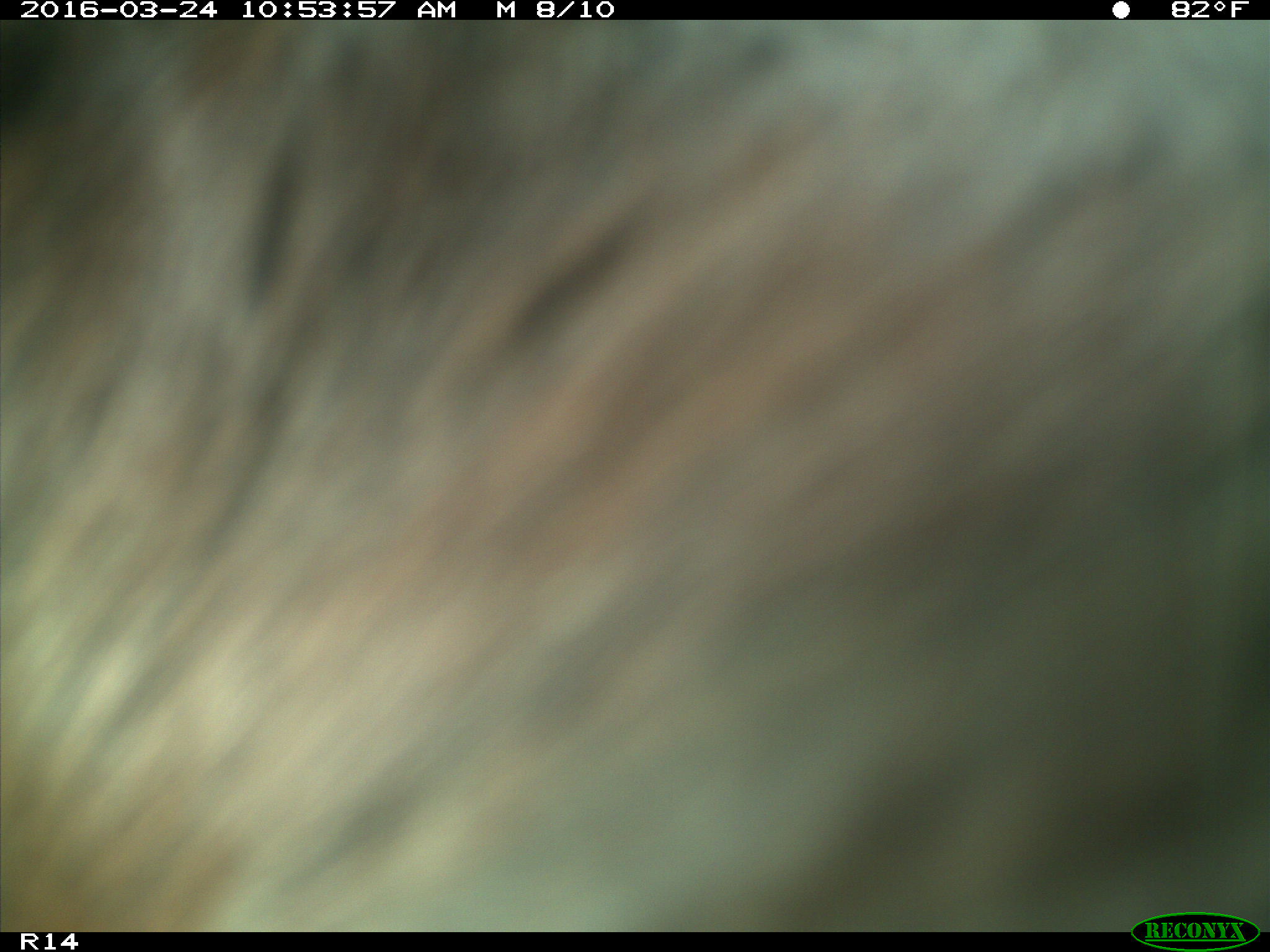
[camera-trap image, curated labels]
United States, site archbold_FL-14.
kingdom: Animalia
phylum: Chordata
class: Mammalia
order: Artiodactyla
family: Bovidae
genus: Bos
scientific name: Bos taurus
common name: domestic cow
Bos taurus (domestic cow).